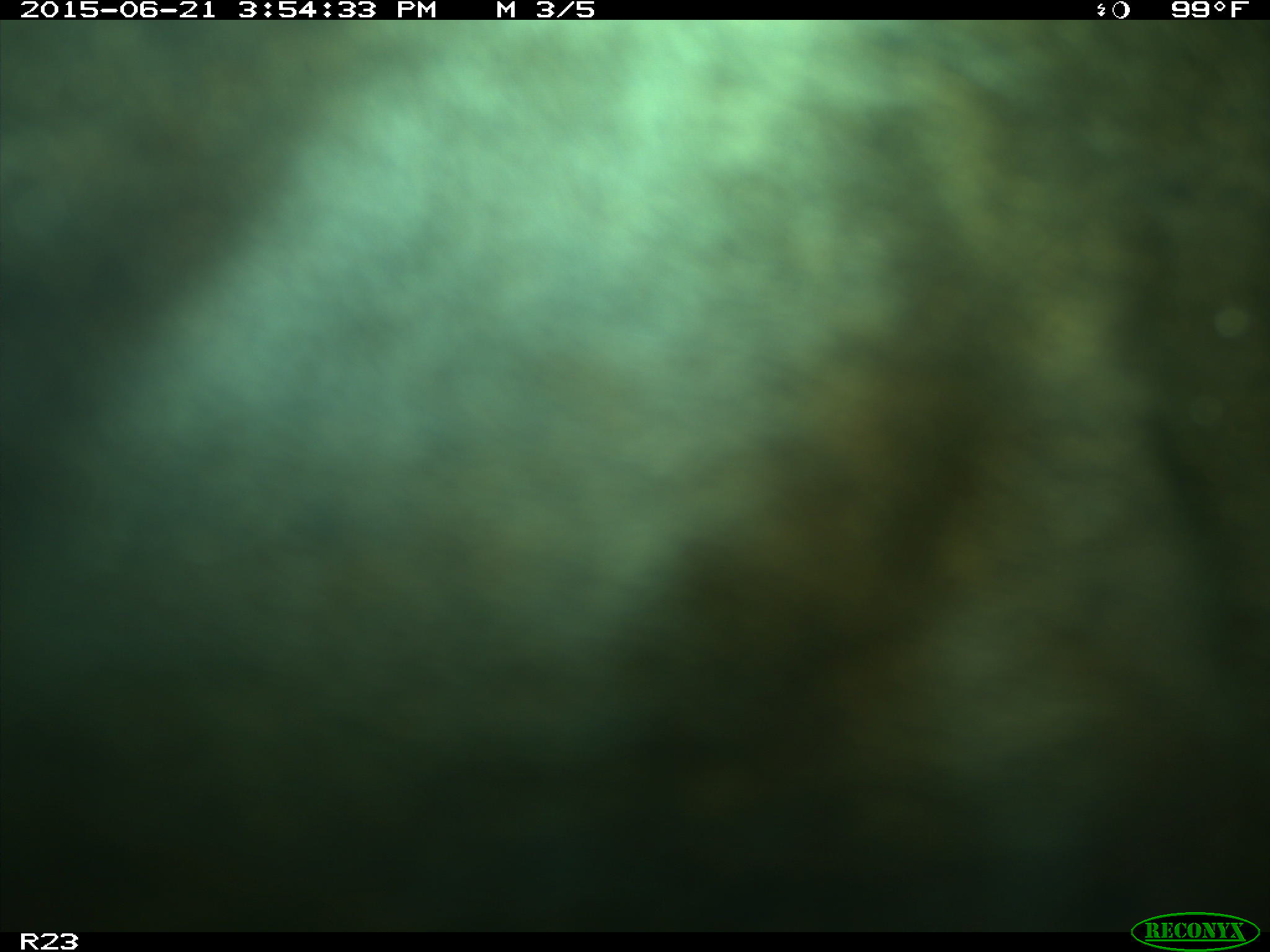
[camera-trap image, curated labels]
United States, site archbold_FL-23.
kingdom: Animalia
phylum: Chordata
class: Mammalia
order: Artiodactyla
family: Bovidae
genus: Bos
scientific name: Bos taurus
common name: domestic cow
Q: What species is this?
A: Bos taurus (domestic cow).